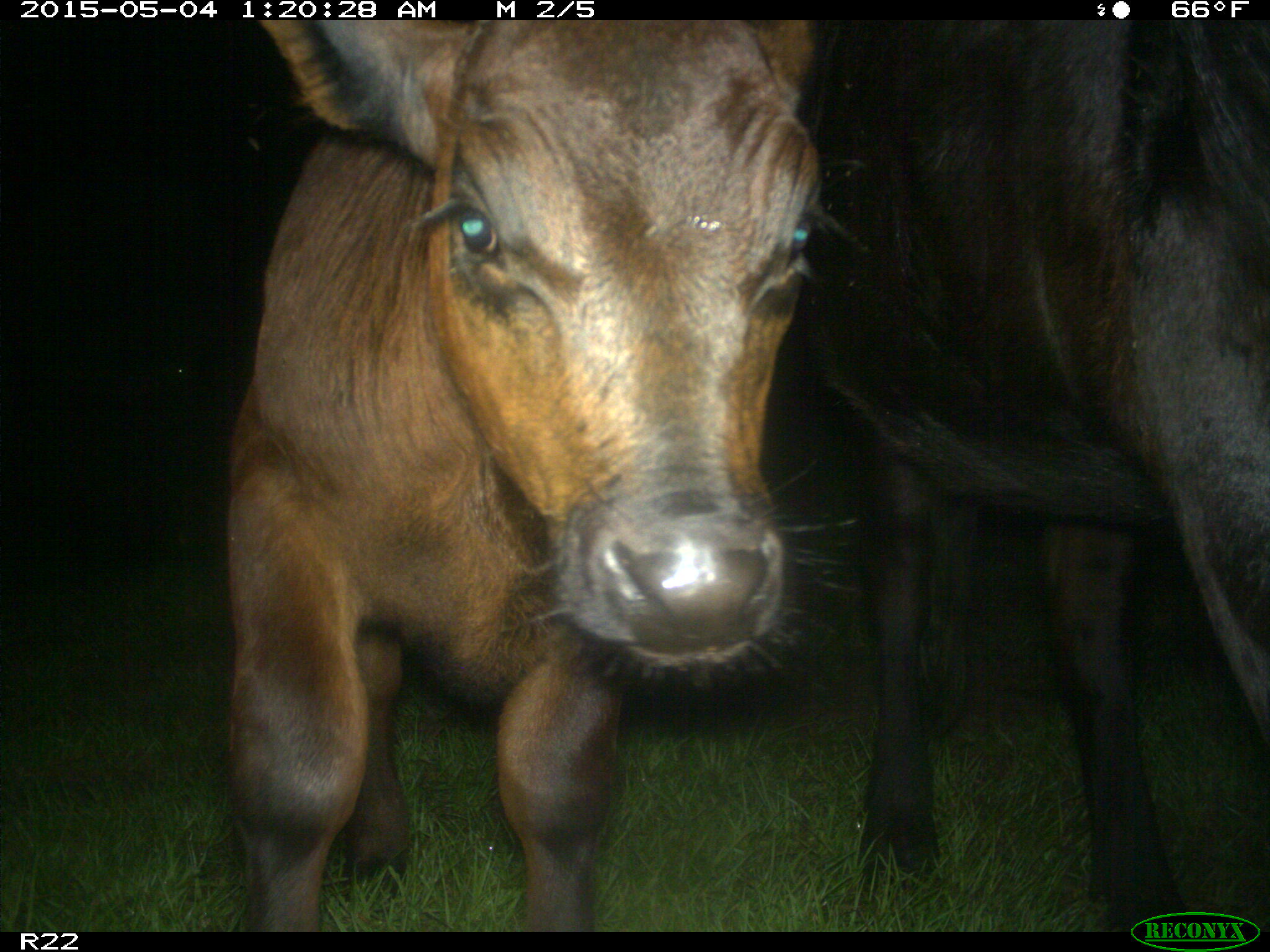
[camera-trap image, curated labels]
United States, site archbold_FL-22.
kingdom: Animalia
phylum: Chordata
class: Mammalia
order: Artiodactyla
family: Bovidae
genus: Bos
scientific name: Bos taurus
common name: domestic cow